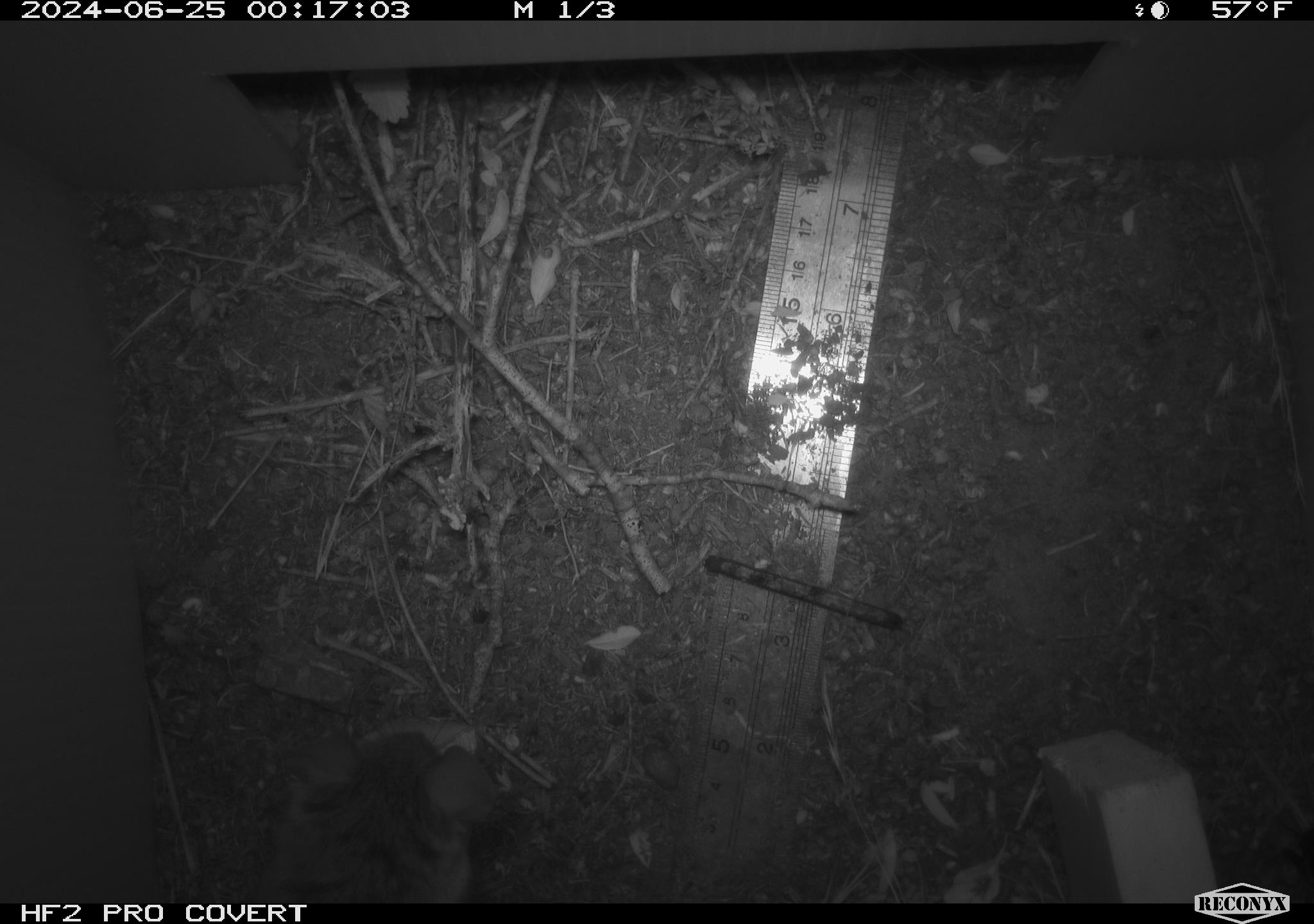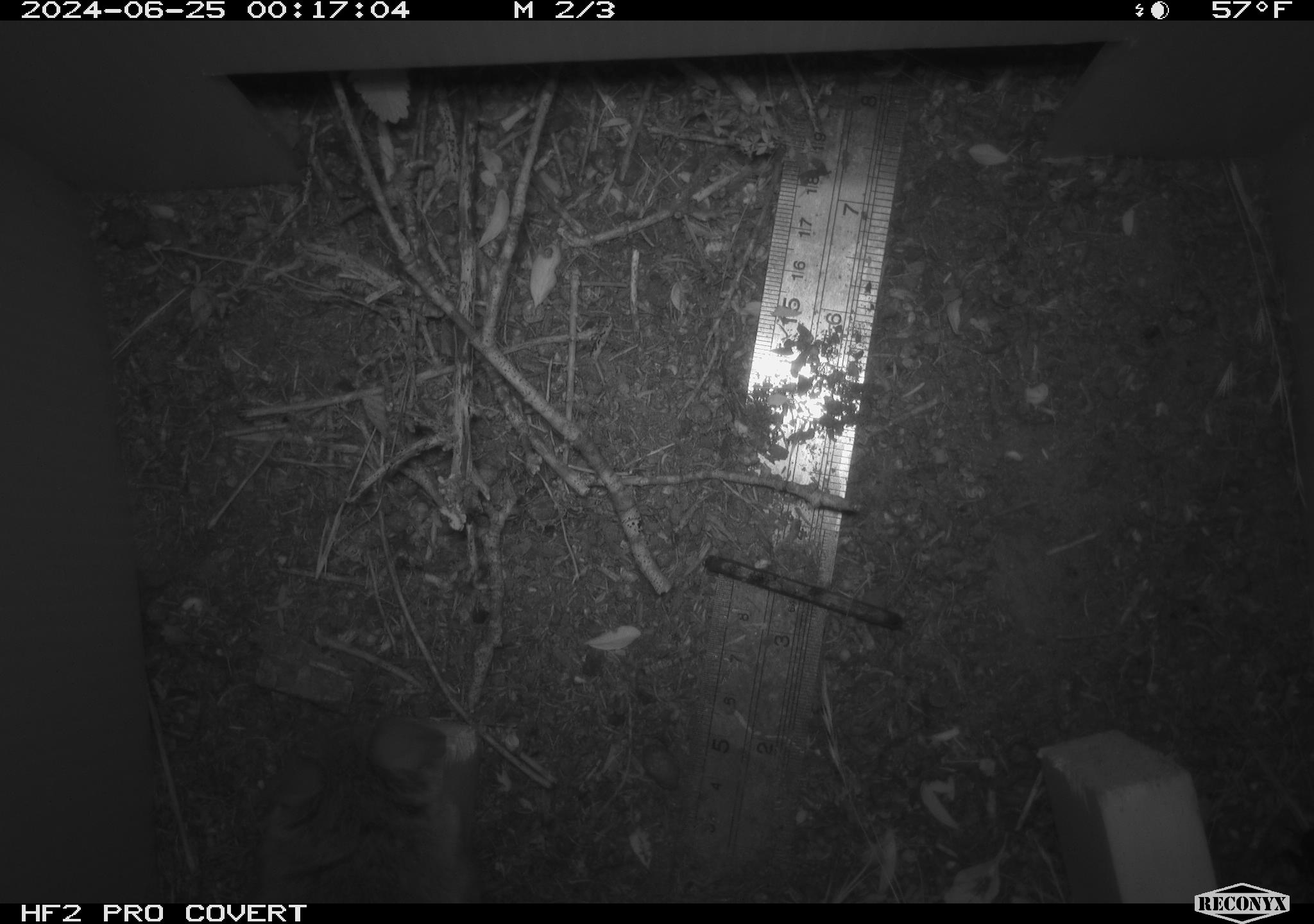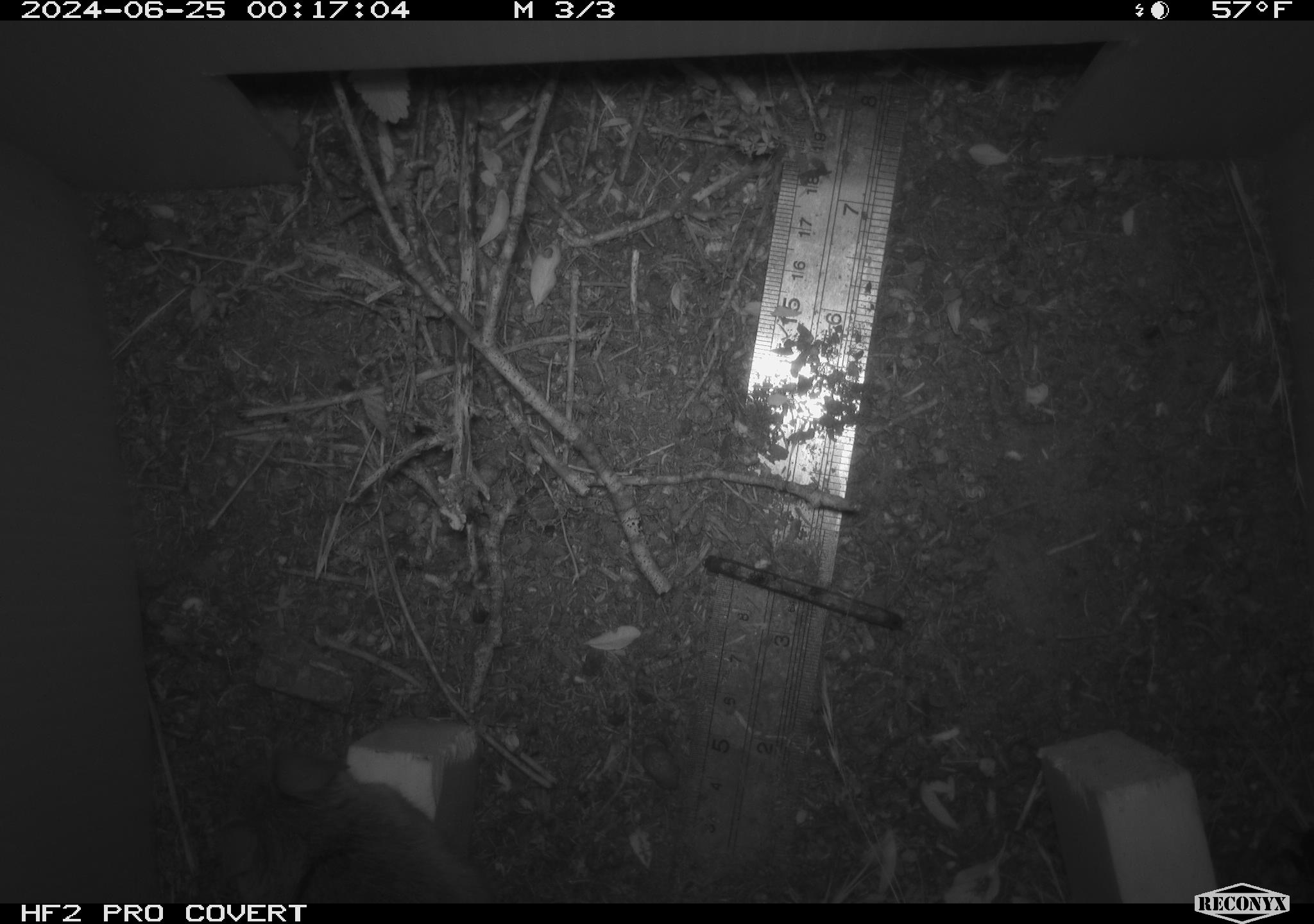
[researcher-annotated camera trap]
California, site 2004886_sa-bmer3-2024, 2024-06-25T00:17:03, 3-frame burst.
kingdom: Animalia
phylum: Chordata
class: Mammalia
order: Rodentia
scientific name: Rodentia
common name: mouse species